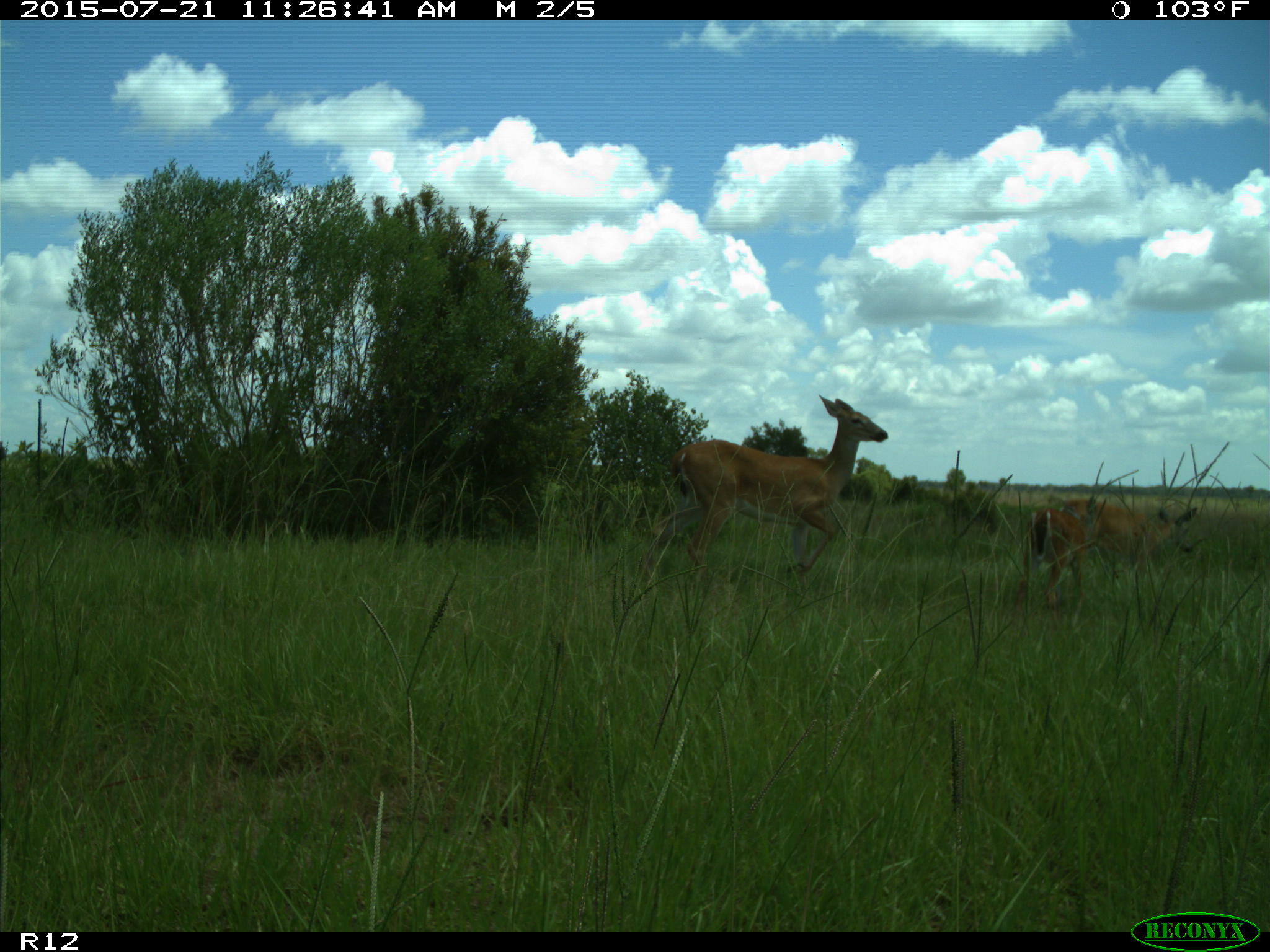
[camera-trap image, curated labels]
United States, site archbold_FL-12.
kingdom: Animalia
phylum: Chordata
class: Mammalia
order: Artiodactyla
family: Cervidae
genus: Odocoileus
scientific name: Odocoileus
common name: deer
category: unidentified deer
Unidentified deer (deer) (Odocoileus).